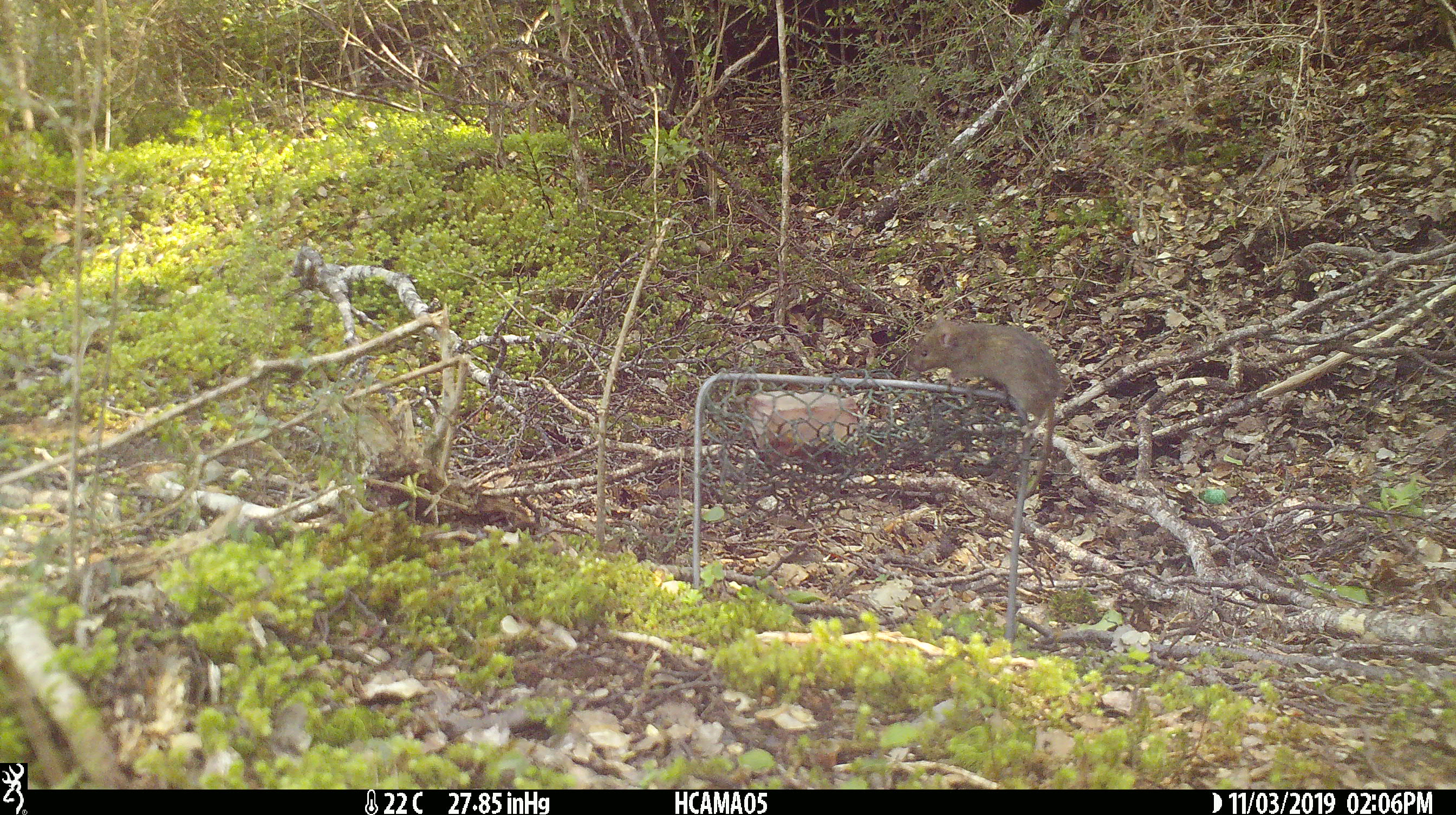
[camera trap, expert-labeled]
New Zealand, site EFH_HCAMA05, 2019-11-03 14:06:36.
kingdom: Animalia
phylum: Chordata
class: Mammalia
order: Rodentia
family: Muridae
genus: Mus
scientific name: Mus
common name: mouse